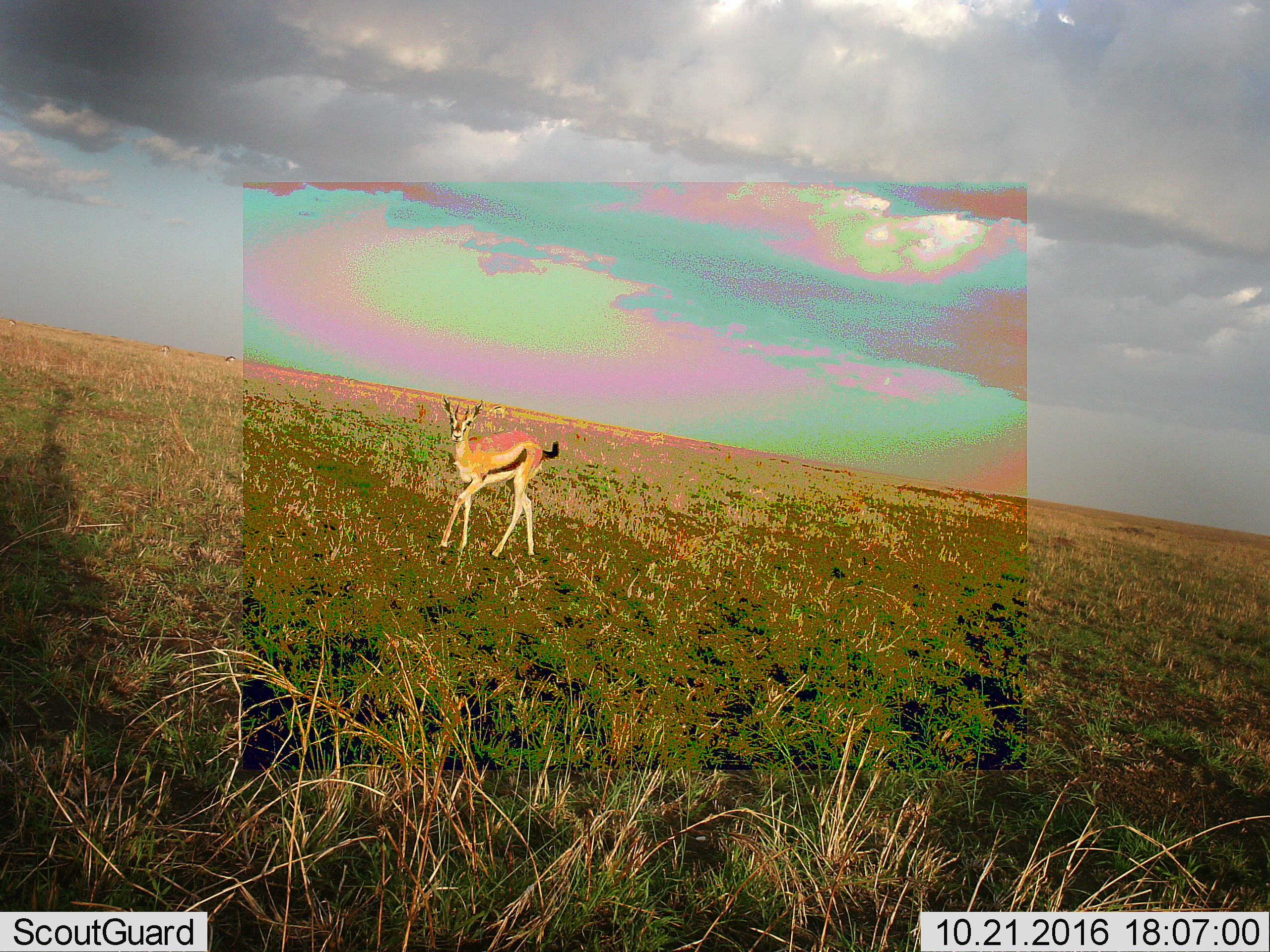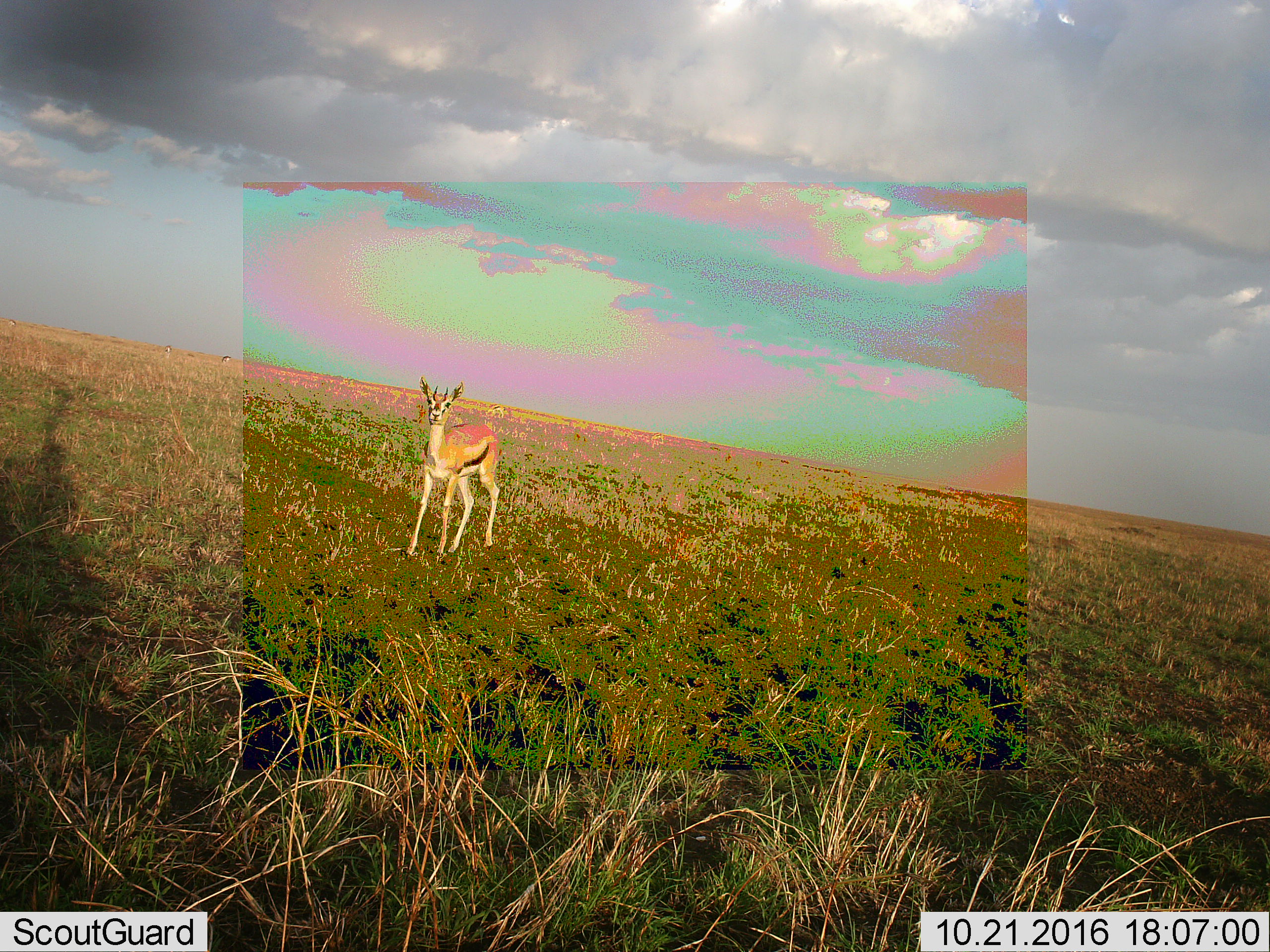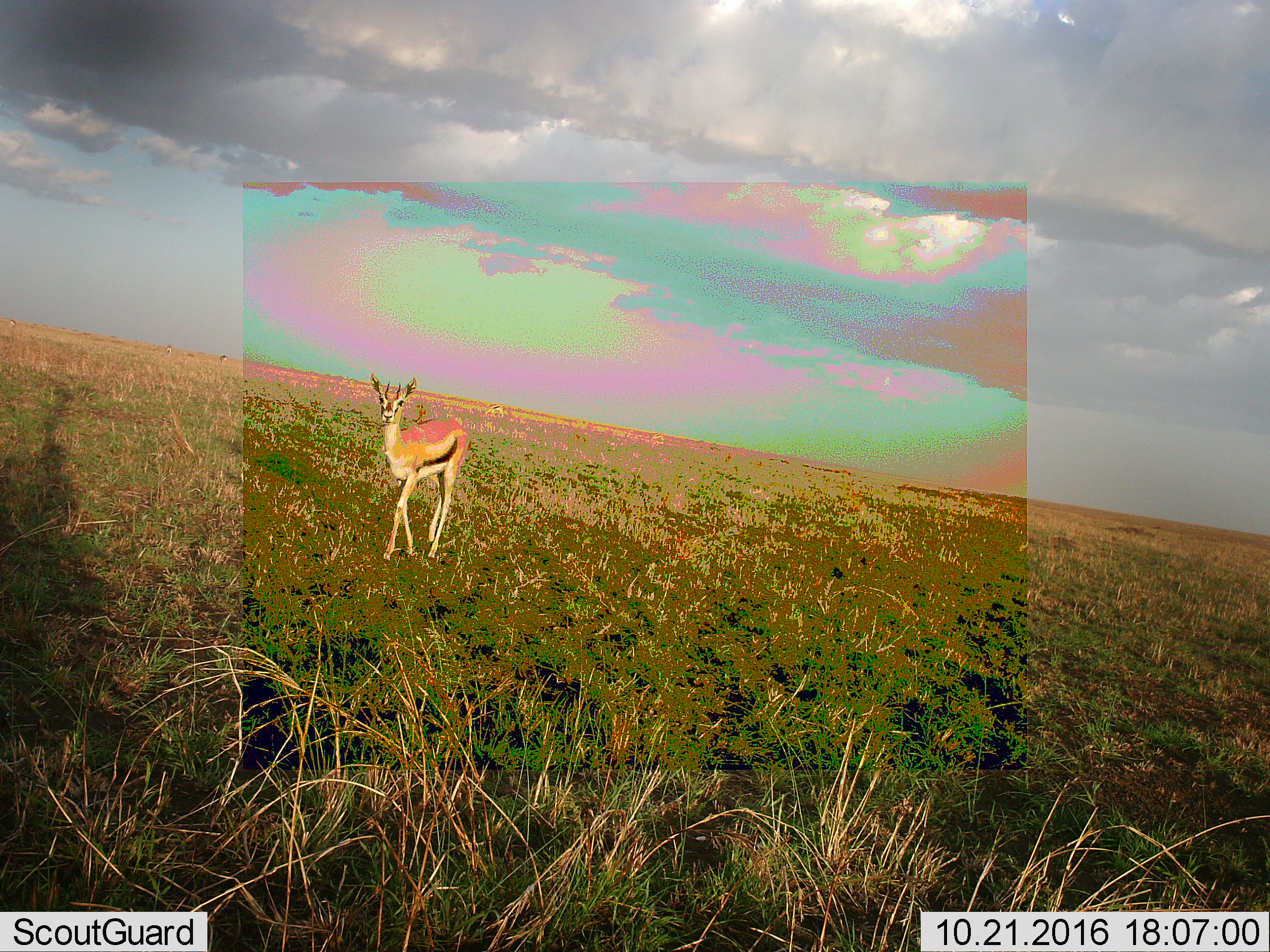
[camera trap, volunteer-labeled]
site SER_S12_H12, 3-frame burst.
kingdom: Animalia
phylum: Chordata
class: Mammalia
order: Artiodactyla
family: Bovidae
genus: Eudorcas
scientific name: Eudorcas thomsonii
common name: thomson's gazelle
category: gazellethomsons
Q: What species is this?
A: Gazellethomsons (thomson's gazelle) (Eudorcas thomsonii).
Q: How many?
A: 1.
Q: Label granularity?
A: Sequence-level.